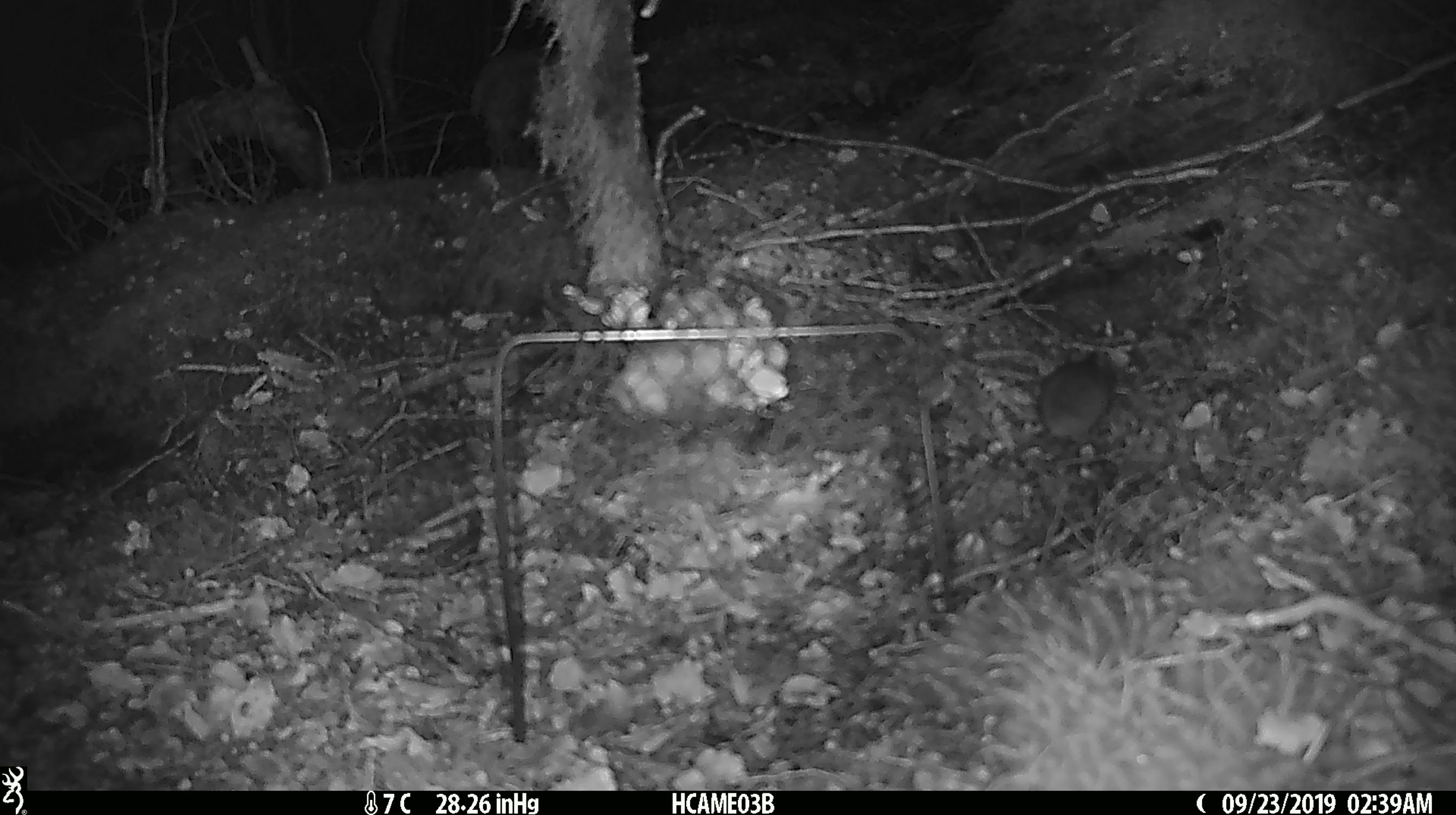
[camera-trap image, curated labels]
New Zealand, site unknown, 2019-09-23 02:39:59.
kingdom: Animalia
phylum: Chordata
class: Mammalia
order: Rodentia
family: Muridae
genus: Mus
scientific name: Mus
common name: mouse